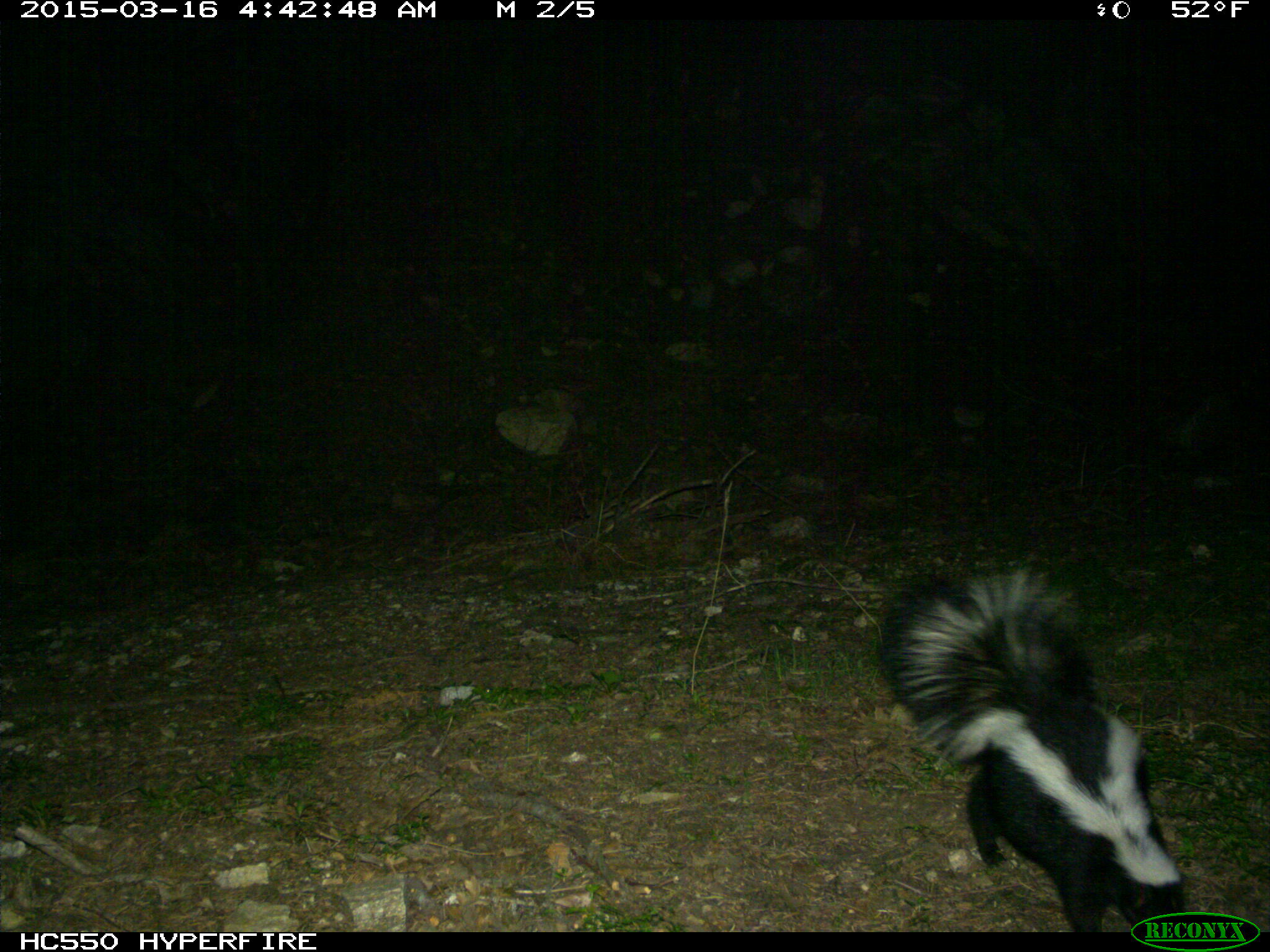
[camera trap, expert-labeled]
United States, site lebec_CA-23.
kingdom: Animalia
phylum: Chordata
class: Mammalia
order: Carnivora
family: Mephitidae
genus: Mephitis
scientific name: Mephitis mephitis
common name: striped skunk